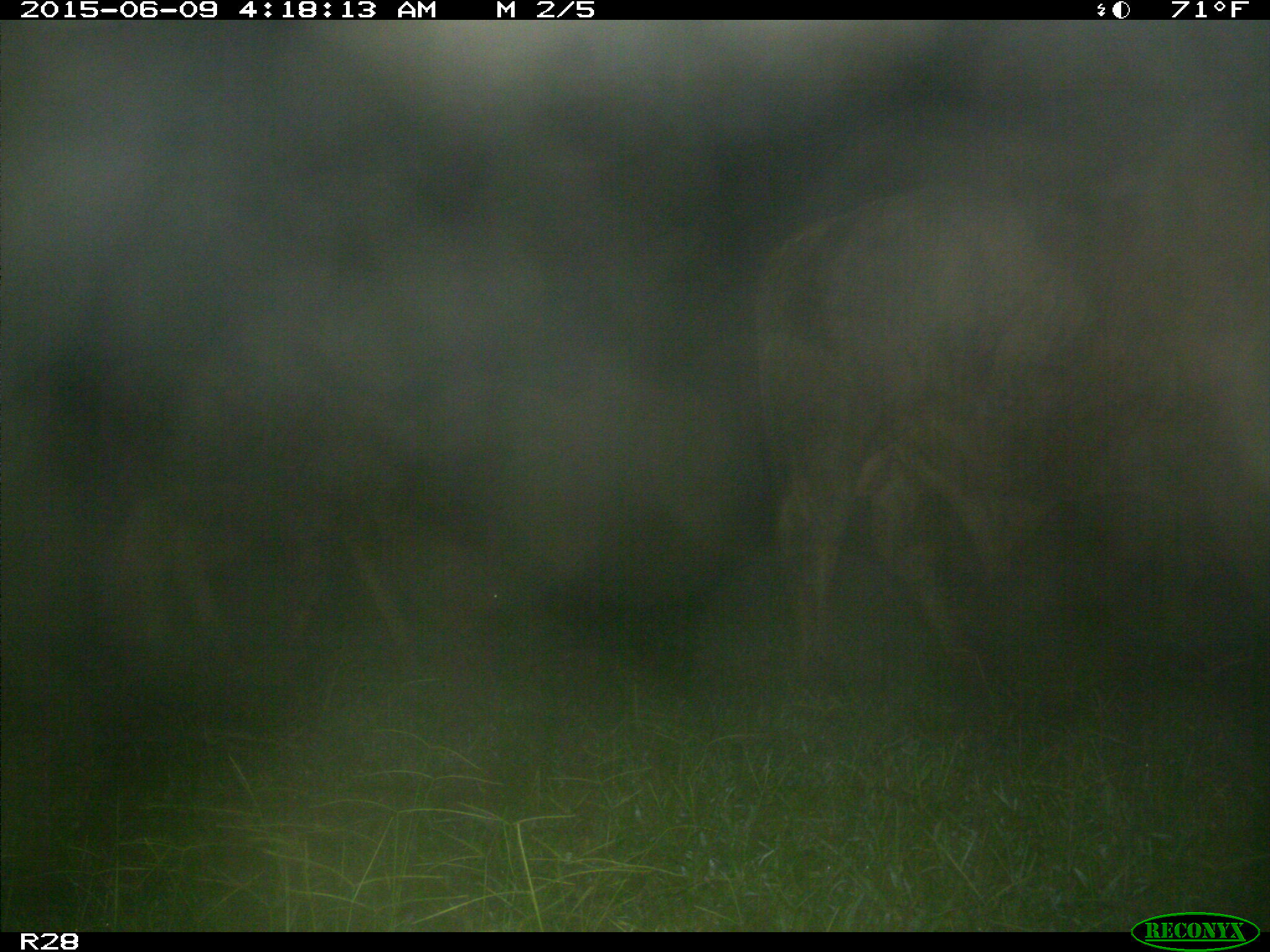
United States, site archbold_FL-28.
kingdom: Animalia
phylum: Chordata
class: Mammalia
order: Artiodactyla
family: Bovidae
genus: Bos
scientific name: Bos taurus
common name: domestic cow